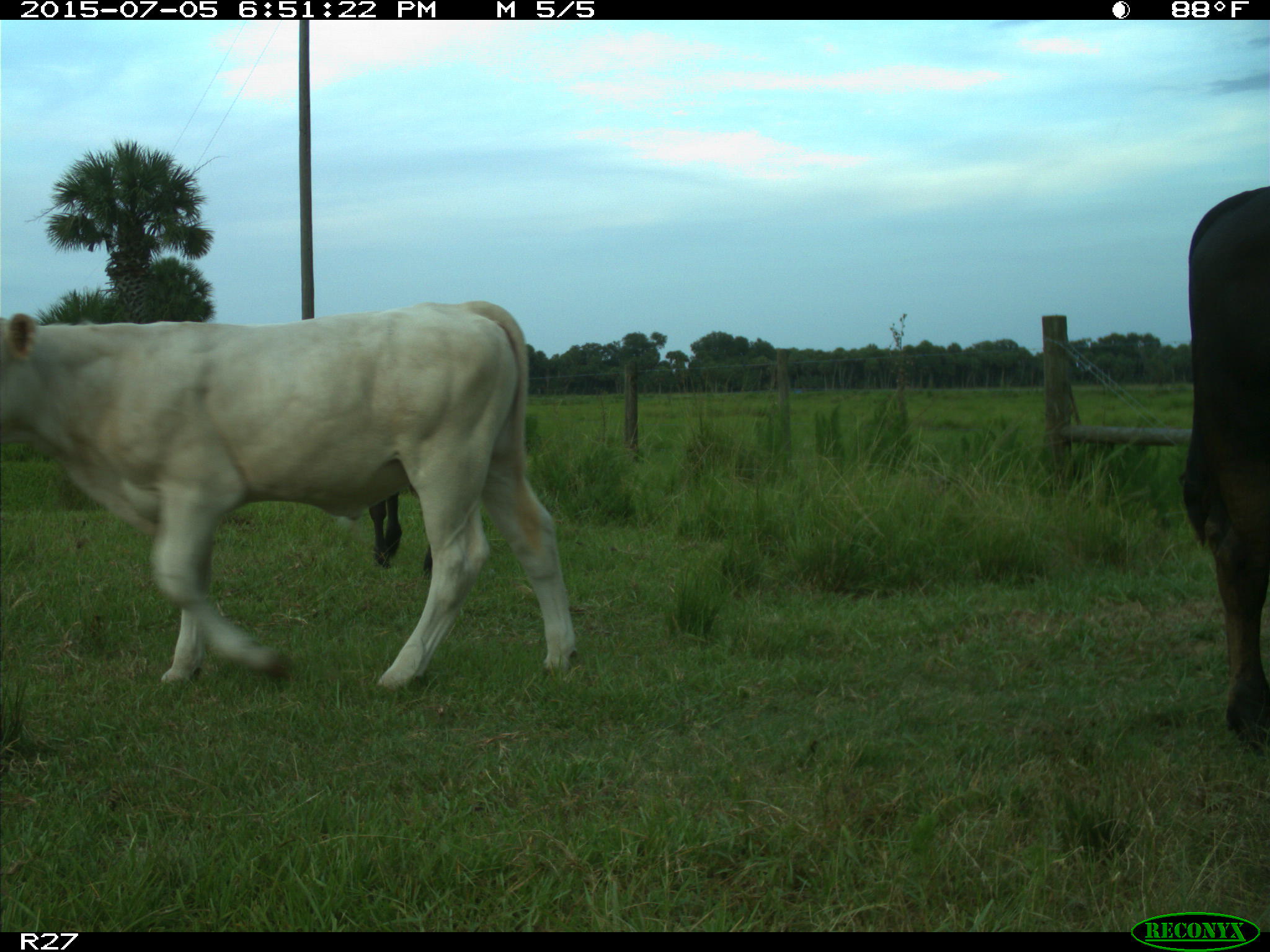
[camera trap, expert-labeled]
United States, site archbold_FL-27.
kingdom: Animalia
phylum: Chordata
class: Mammalia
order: Artiodactyla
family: Bovidae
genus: Bos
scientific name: Bos taurus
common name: domestic cow